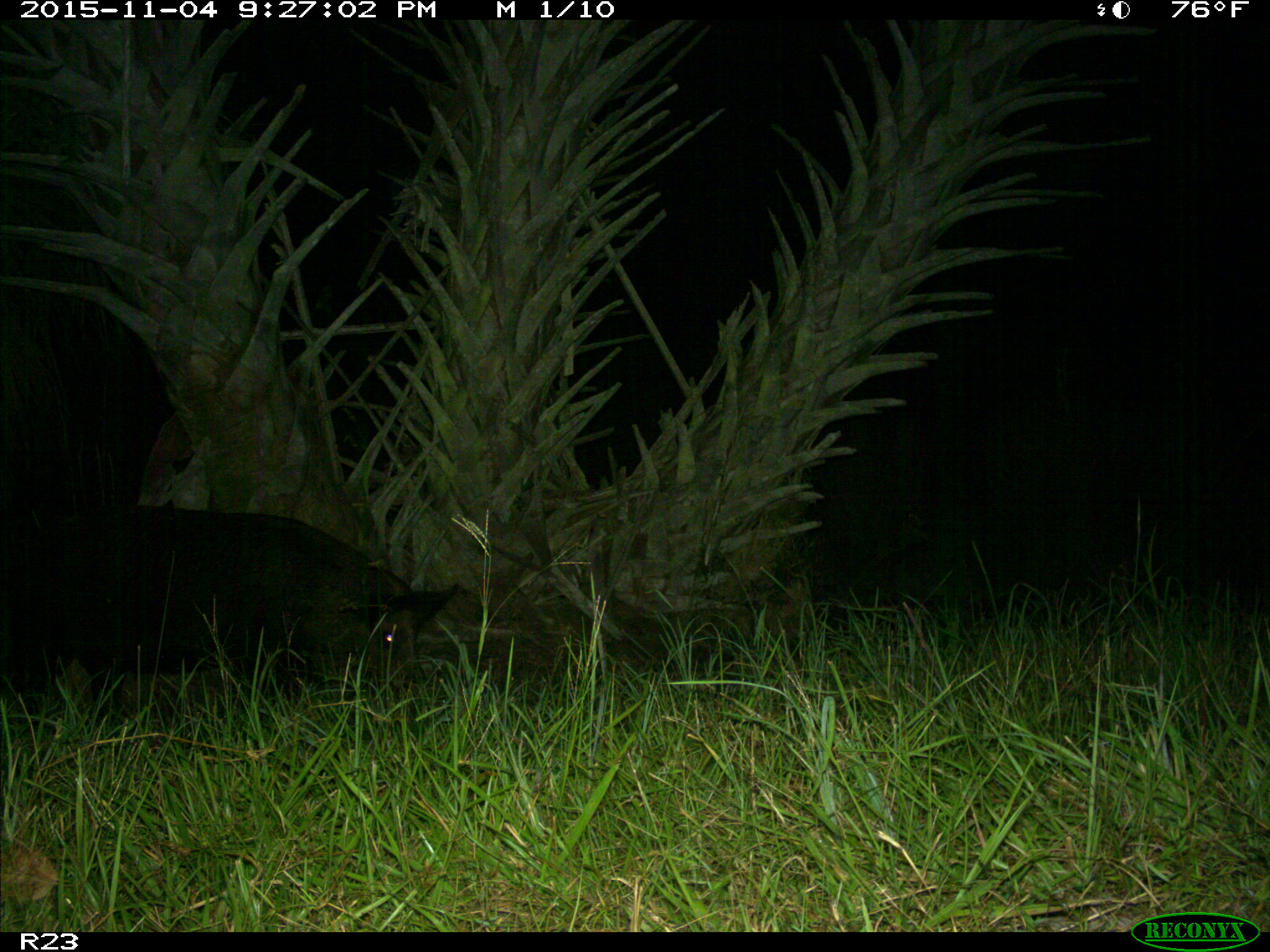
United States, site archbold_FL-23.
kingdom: Animalia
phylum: Chordata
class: Mammalia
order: Artiodactyla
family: Suidae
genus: Sus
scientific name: Sus scrofa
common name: wild boar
Sus scrofa (wild boar).